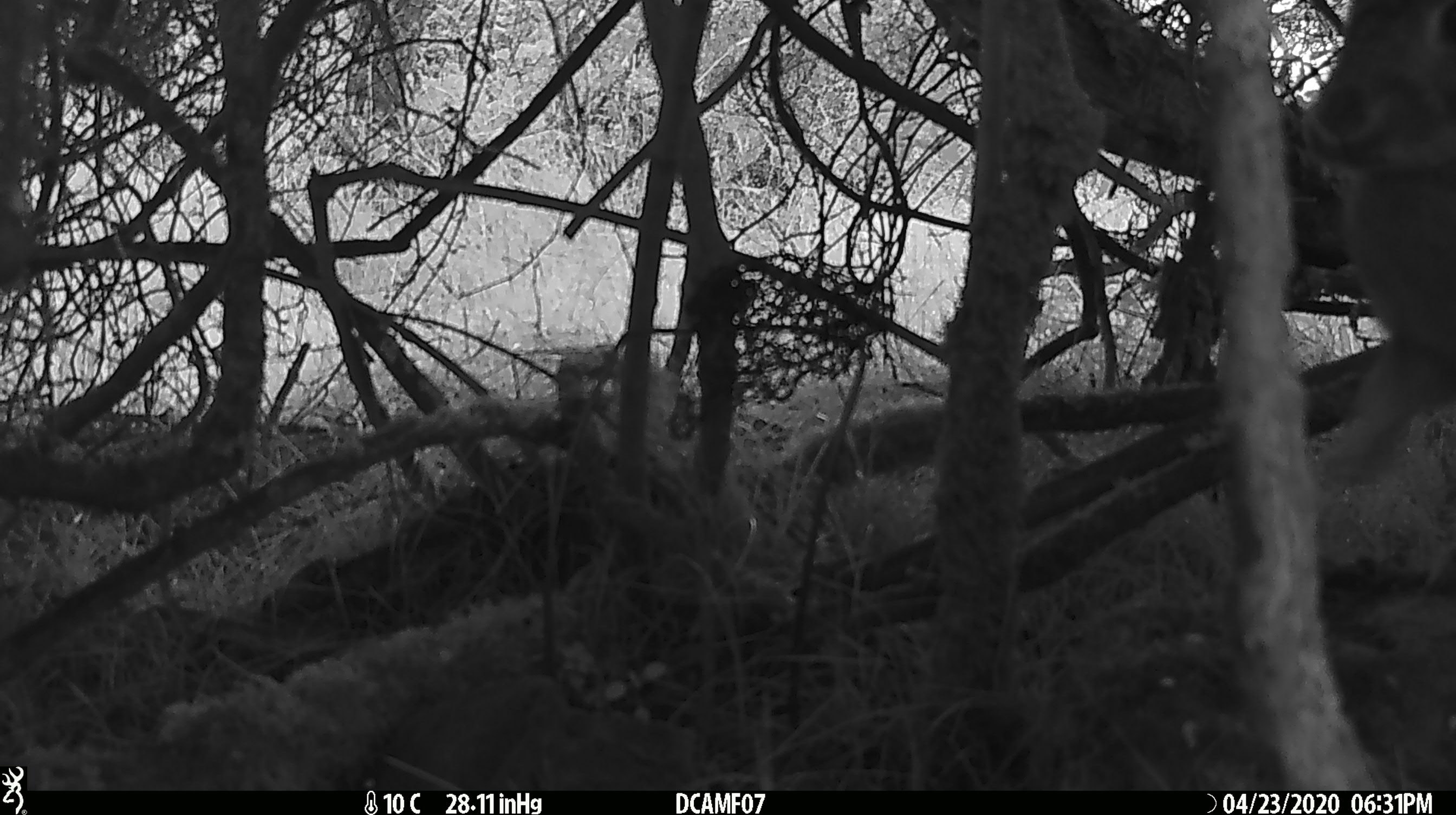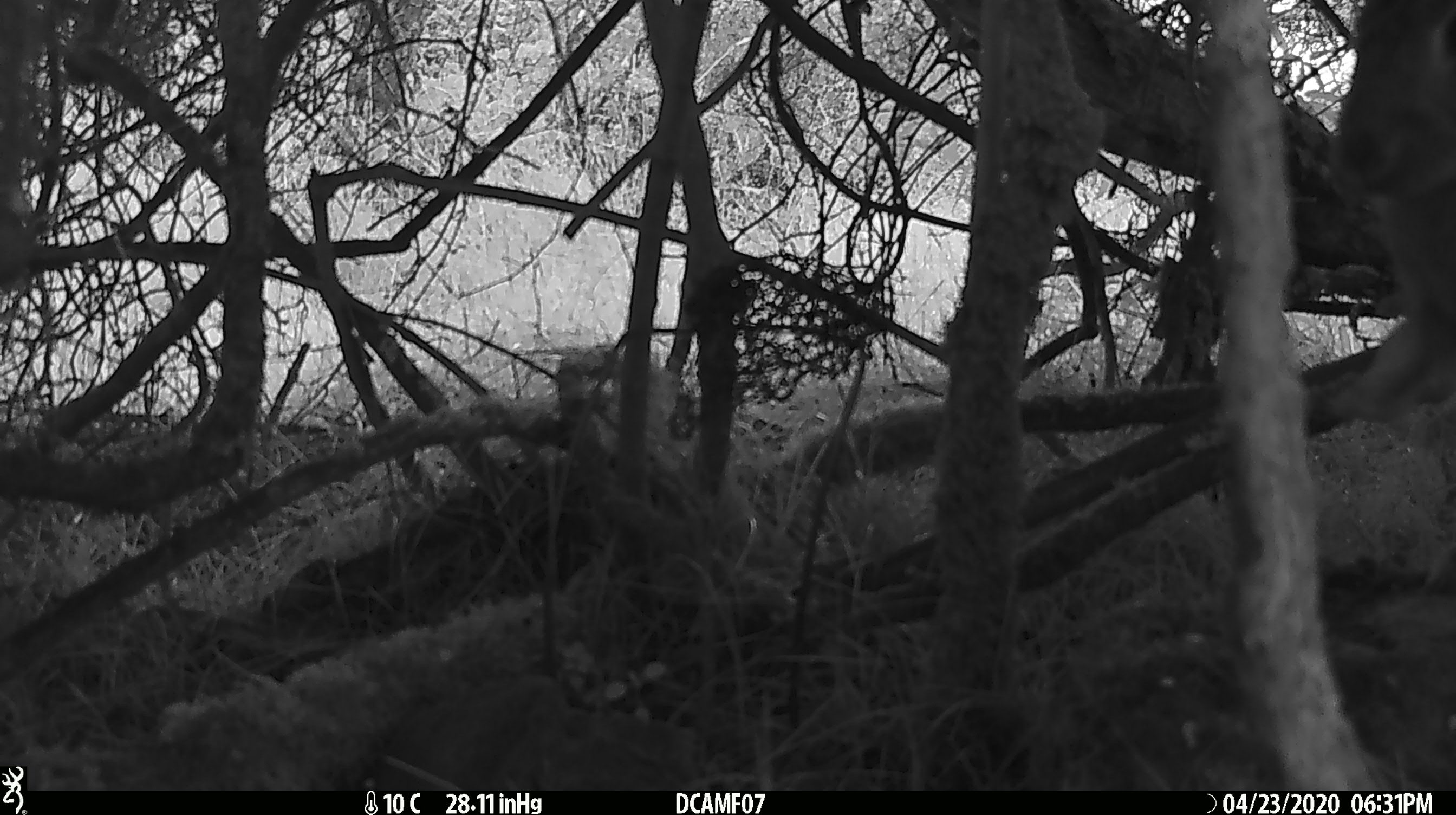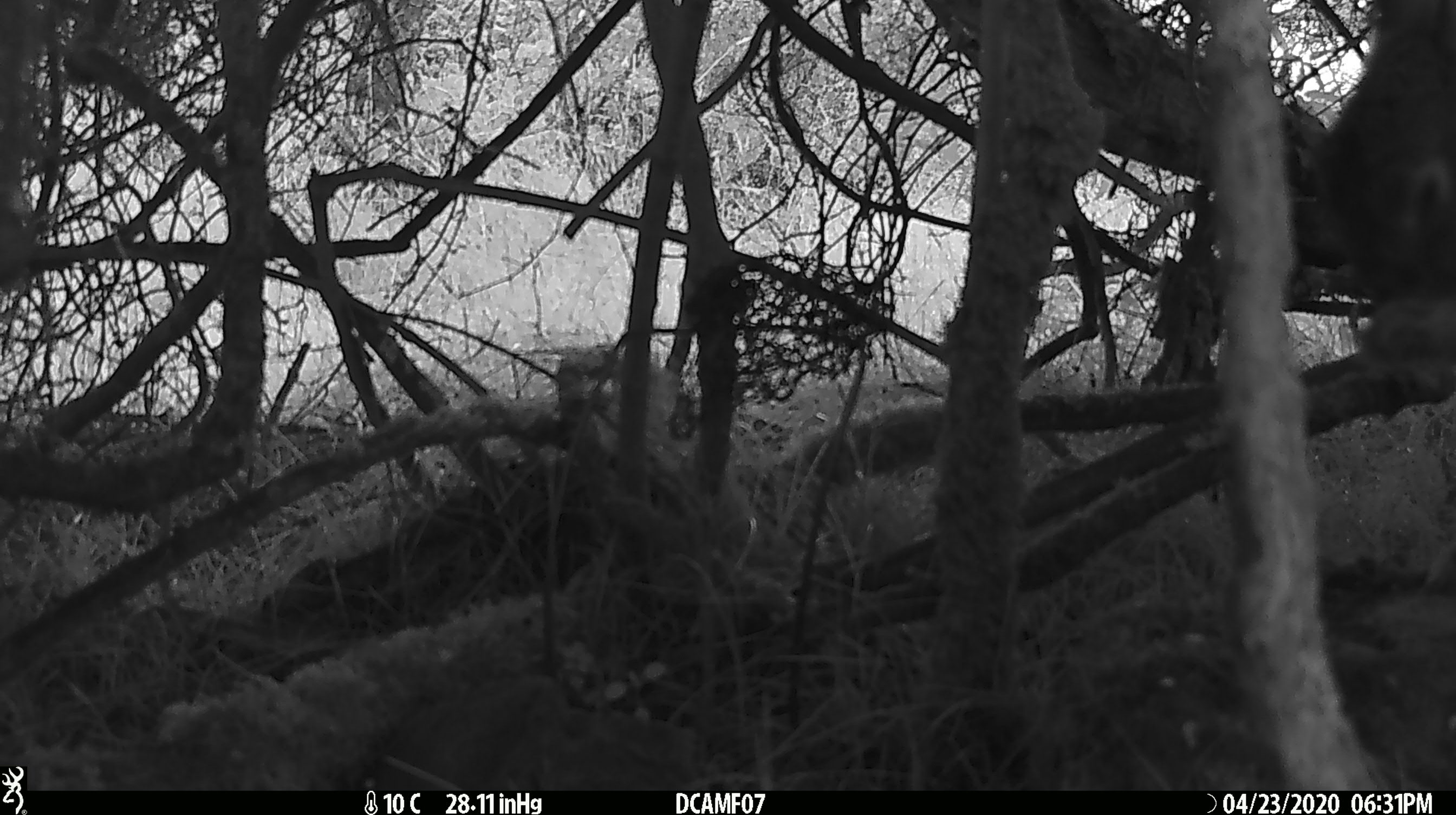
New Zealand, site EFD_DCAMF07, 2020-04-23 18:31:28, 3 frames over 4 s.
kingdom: Animalia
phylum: Chordata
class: Mammalia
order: Lagomorpha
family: Leporidae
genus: Oryctolagus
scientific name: Oryctolagus cuniculus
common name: european rabbit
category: rabbit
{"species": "rabbit (european rabbit) (Oryctolagus cuniculus)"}